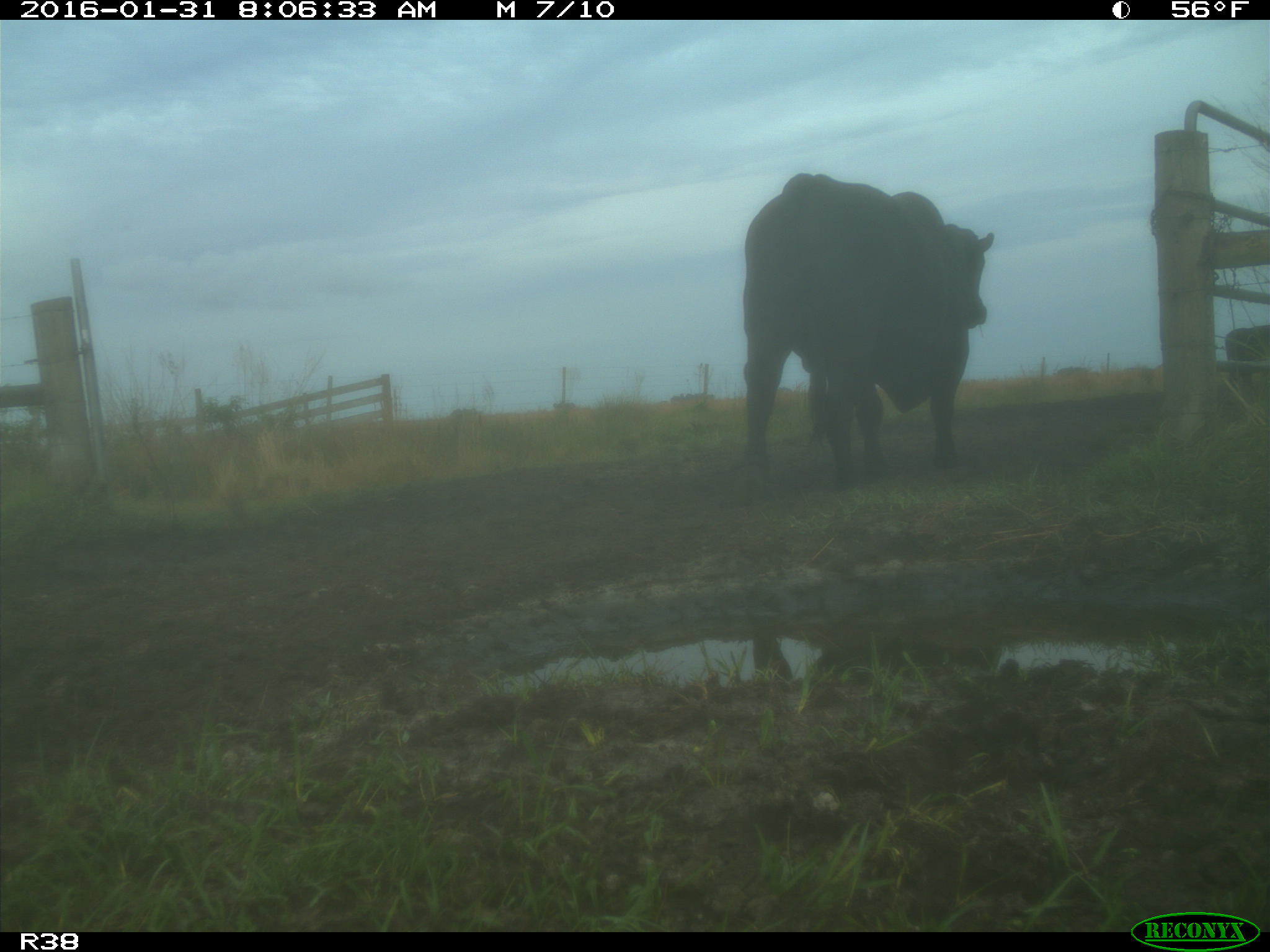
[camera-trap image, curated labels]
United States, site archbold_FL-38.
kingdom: Animalia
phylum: Chordata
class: Mammalia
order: Artiodactyla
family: Bovidae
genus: Bos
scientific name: Bos taurus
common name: domestic cow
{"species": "Bos taurus (domestic cow)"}